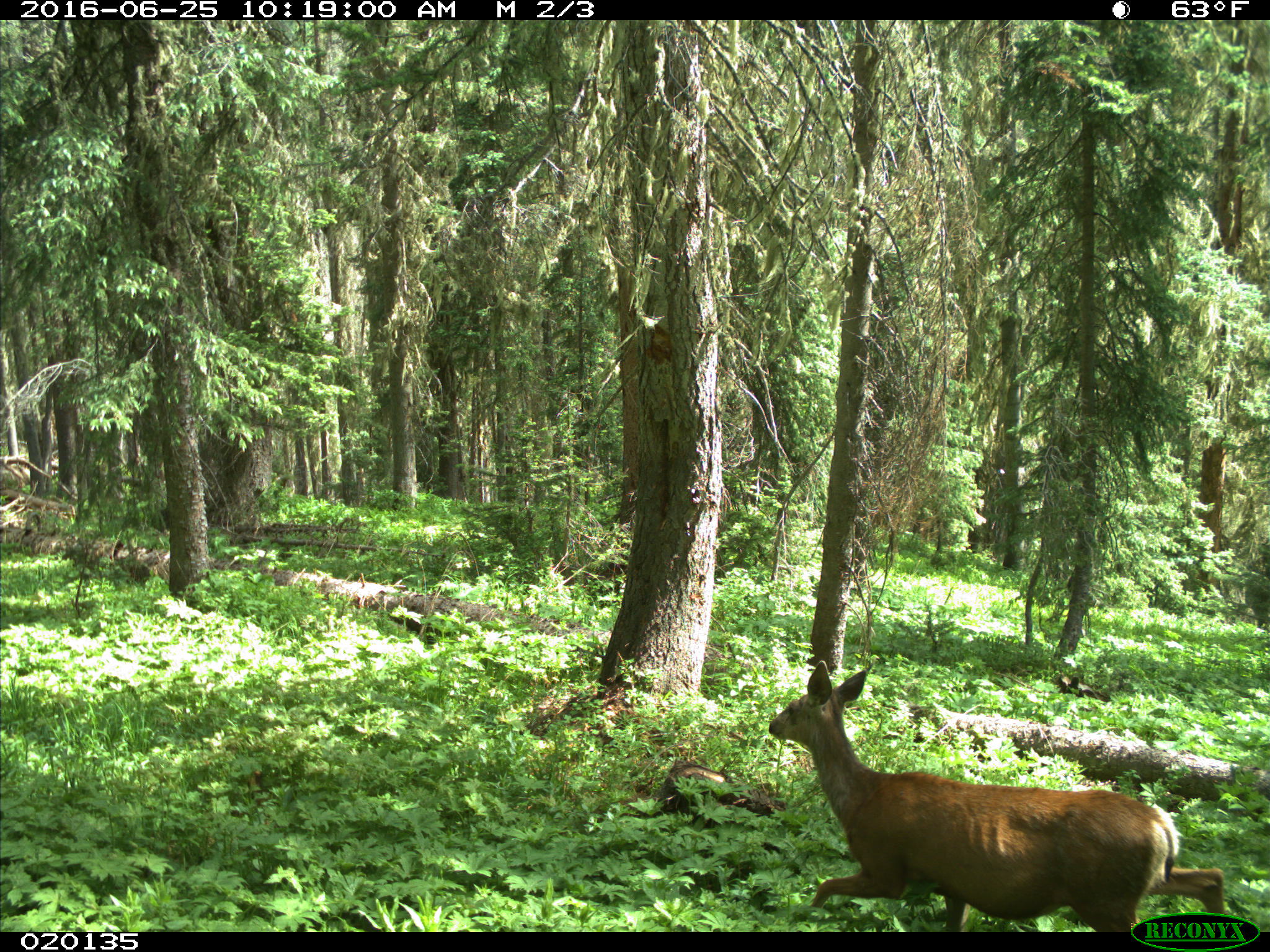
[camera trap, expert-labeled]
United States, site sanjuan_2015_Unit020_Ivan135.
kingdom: Animalia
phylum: Chordata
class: Mammalia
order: Artiodactyla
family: Cervidae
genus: Odocoileus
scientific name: Odocoileus hemionus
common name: mule deer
Odocoileus hemionus (mule deer).